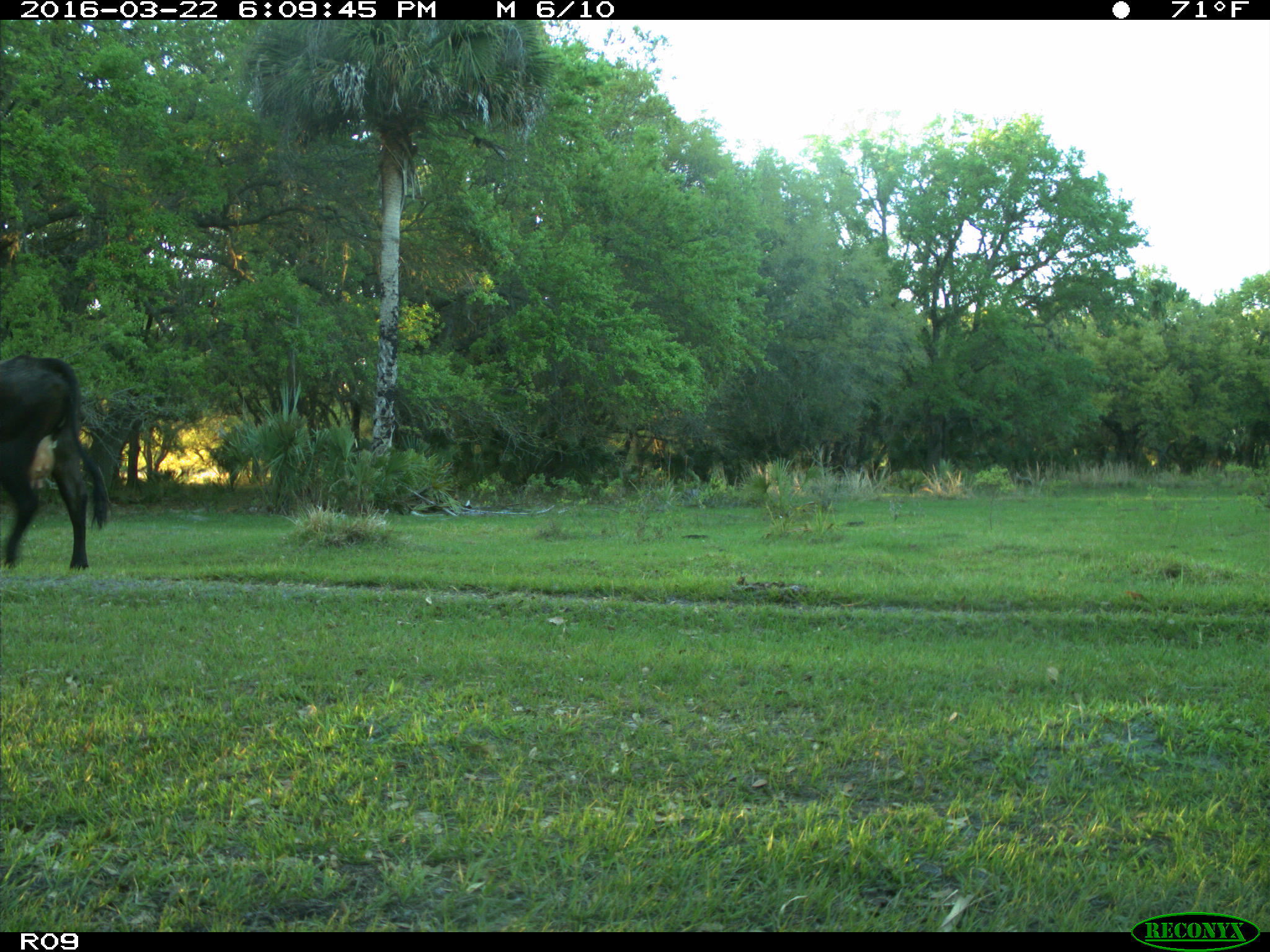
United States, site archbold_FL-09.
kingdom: Animalia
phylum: Chordata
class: Mammalia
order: Artiodactyla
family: Bovidae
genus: Bos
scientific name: Bos taurus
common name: domestic cow